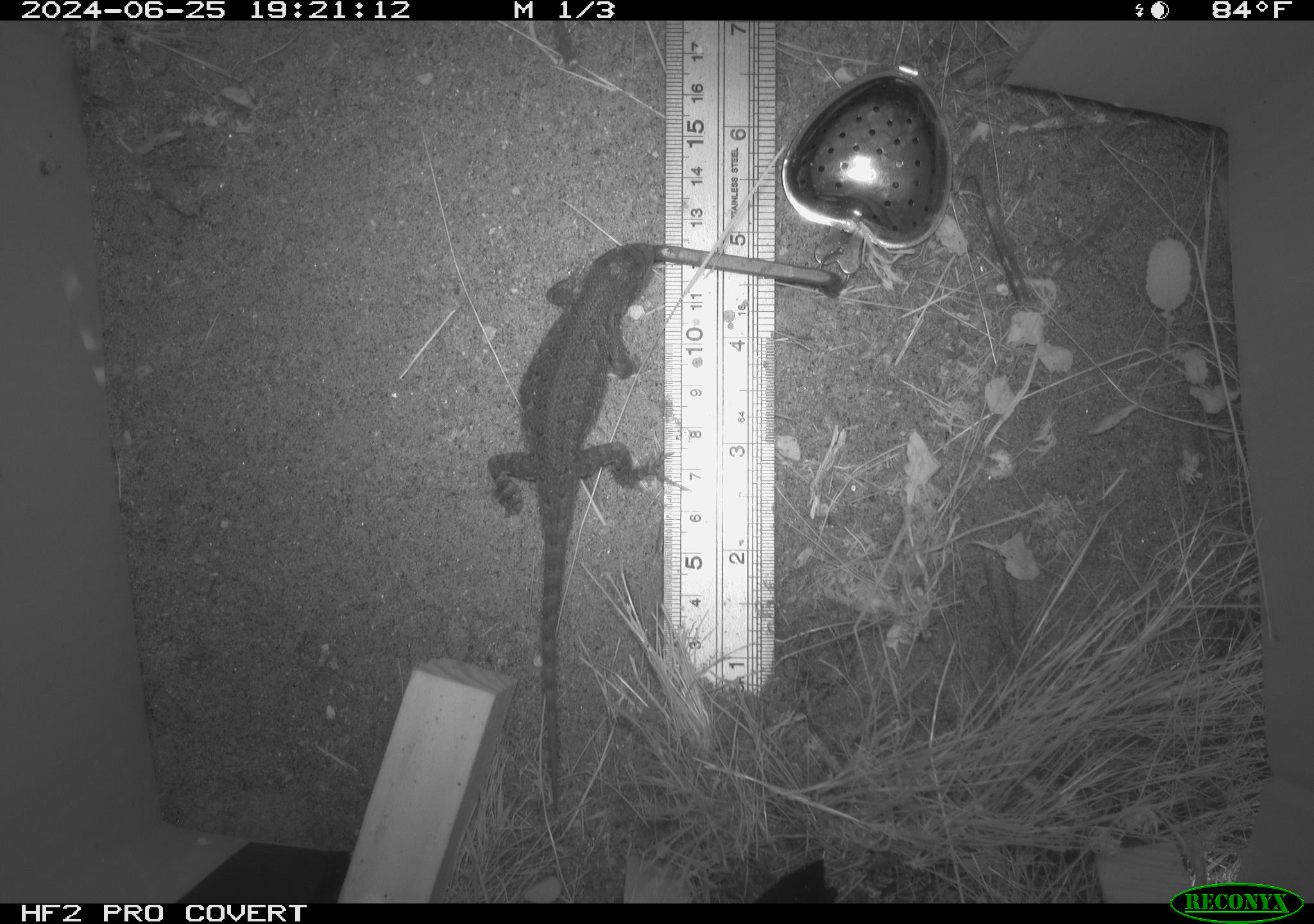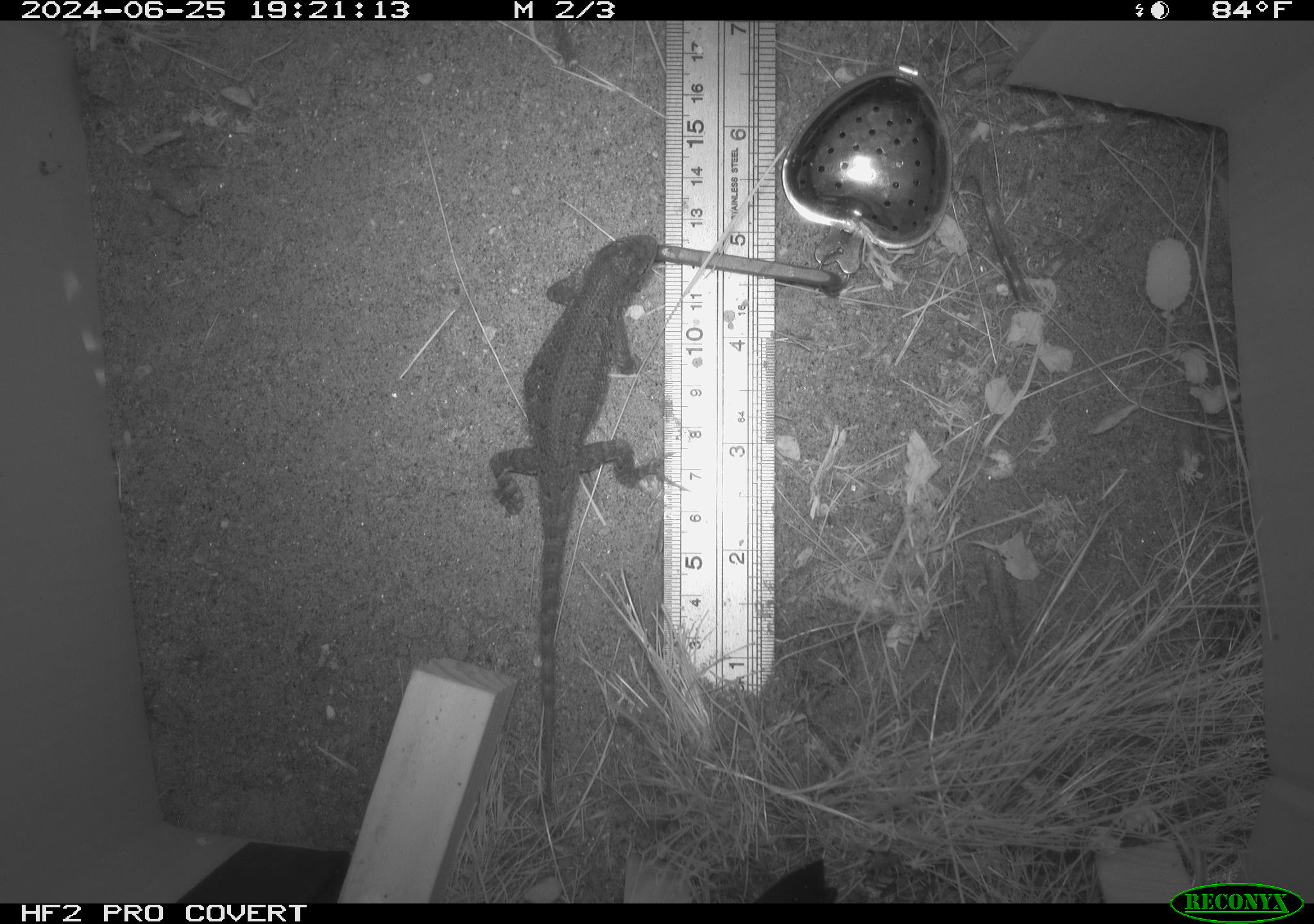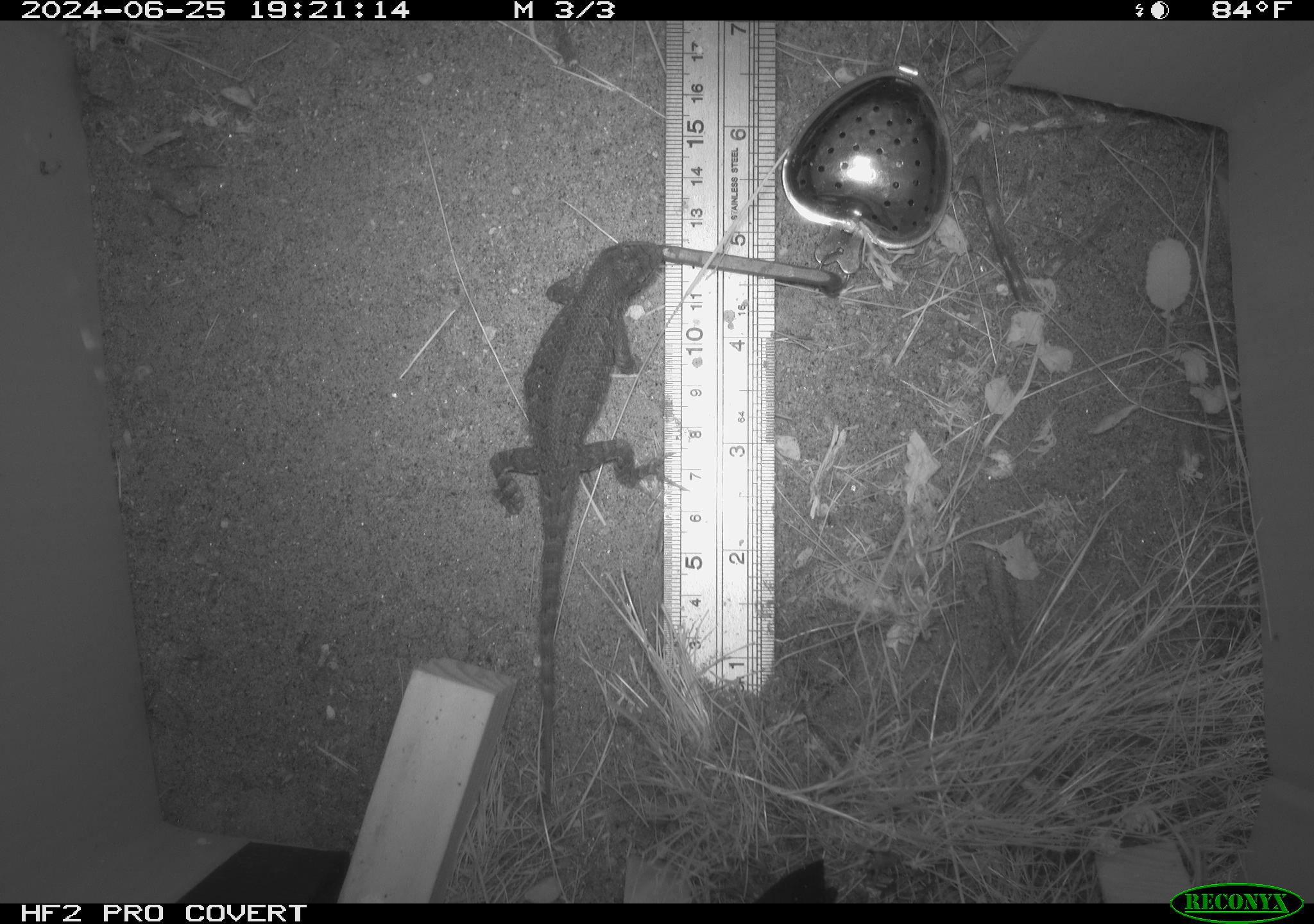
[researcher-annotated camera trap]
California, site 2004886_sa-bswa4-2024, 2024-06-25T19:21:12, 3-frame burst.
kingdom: Animalia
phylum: Chordata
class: Reptilia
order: Squamata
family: Phrynosomatidae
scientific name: Phrynosomatidae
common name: north american spiny lizards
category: sceloporus/uta species